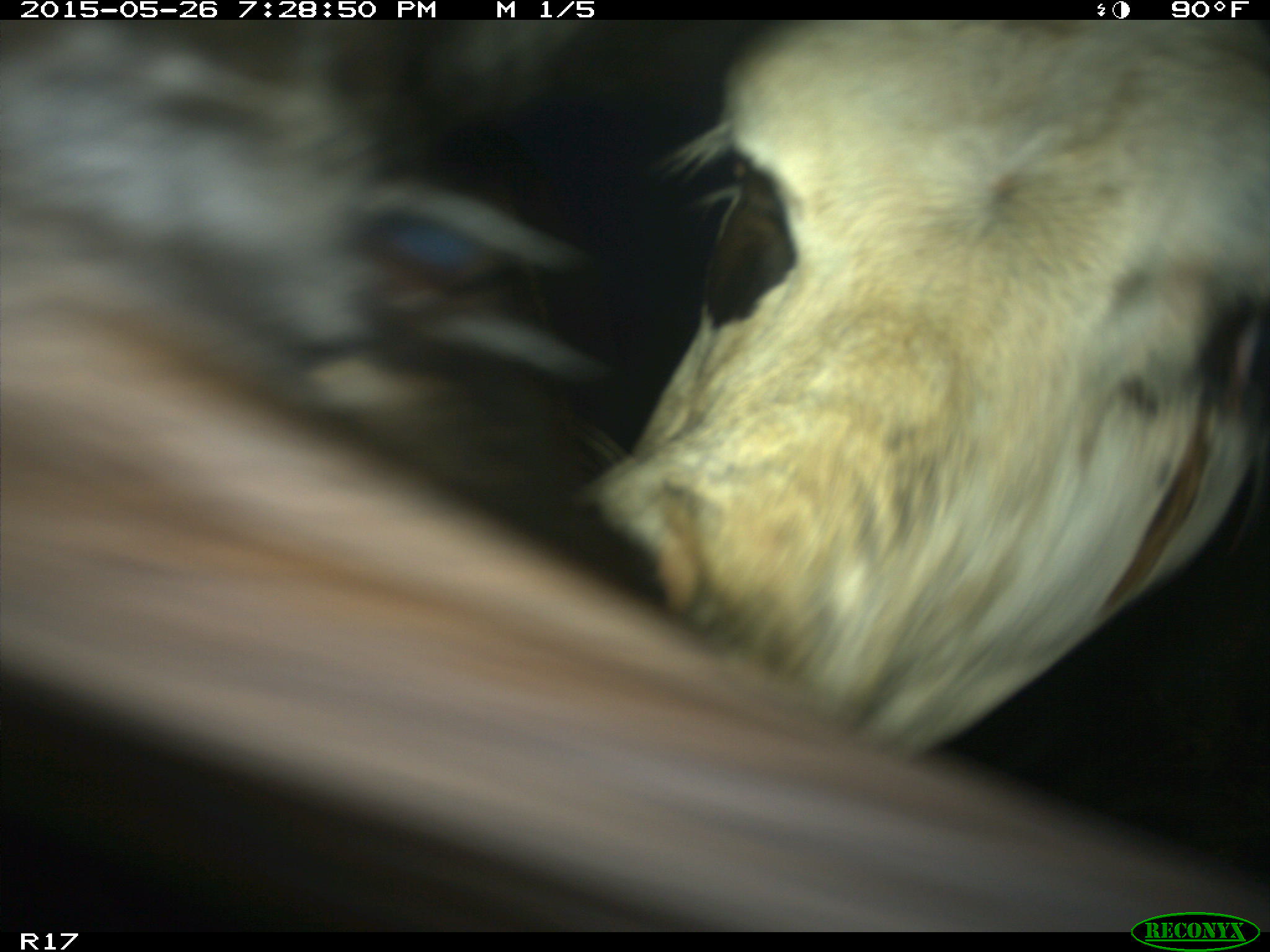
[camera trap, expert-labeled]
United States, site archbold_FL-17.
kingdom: Animalia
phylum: Chordata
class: Mammalia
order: Artiodactyla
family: Bovidae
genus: Bos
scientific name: Bos taurus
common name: domestic cow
Bos taurus (domestic cow).